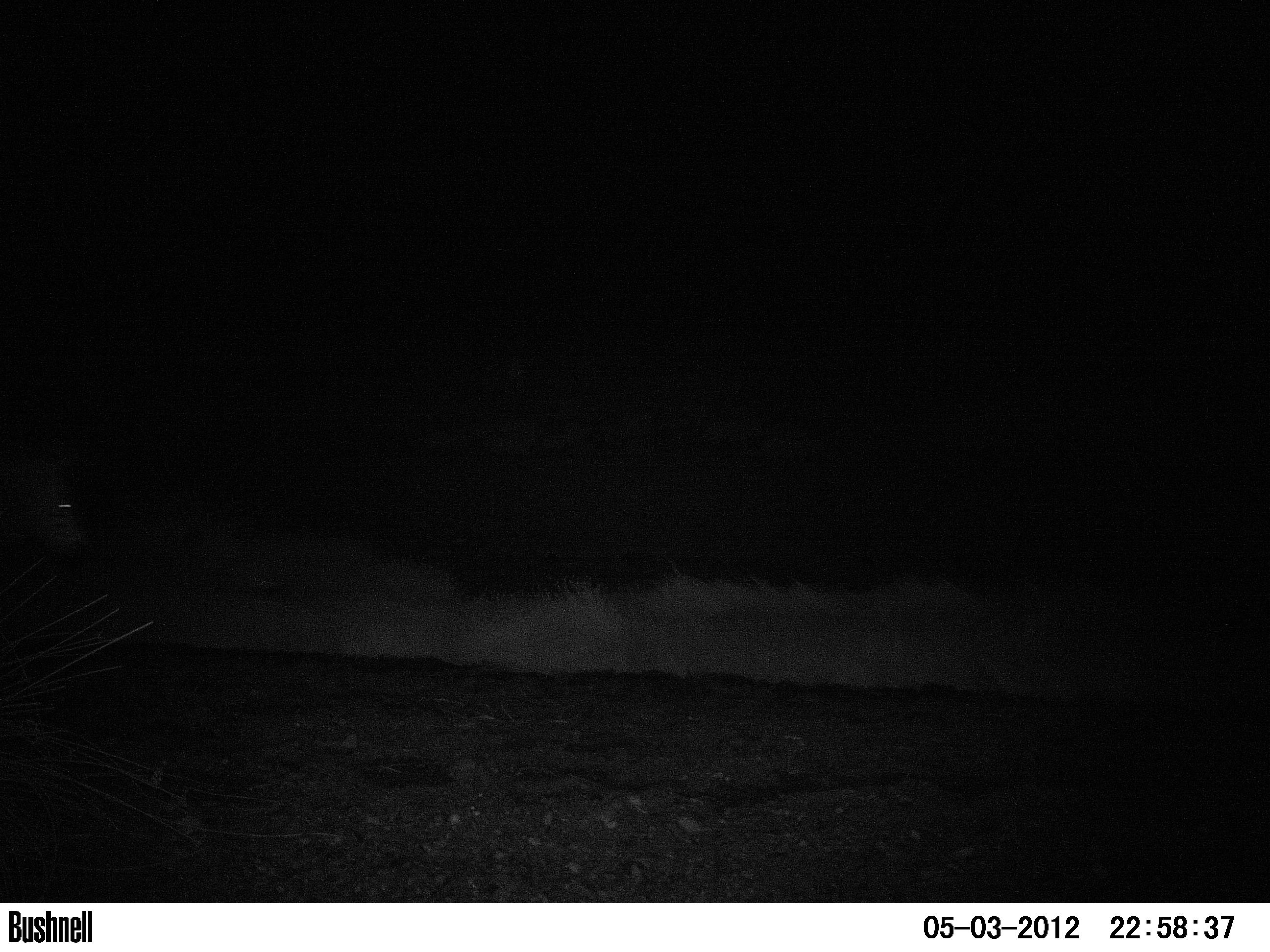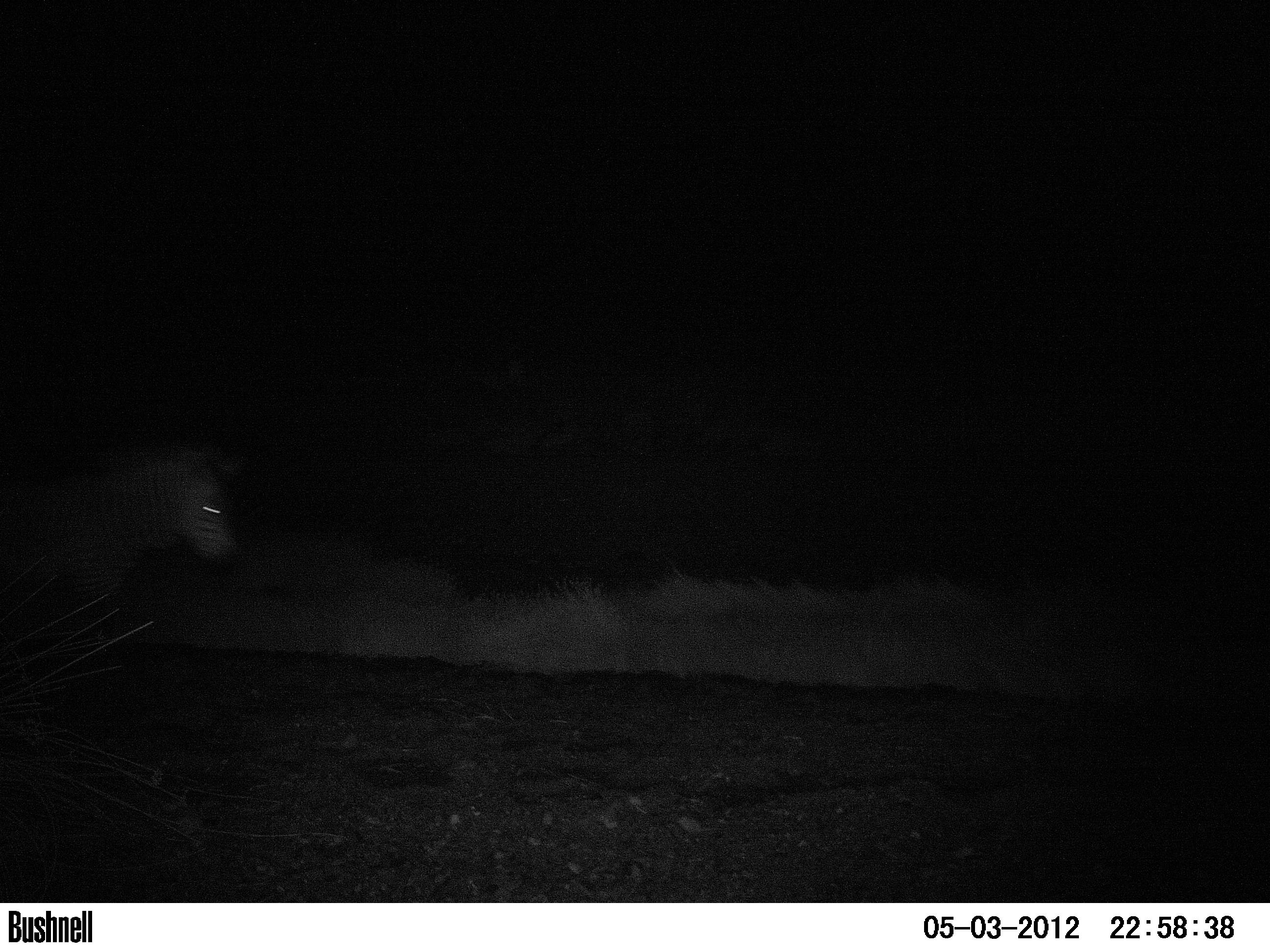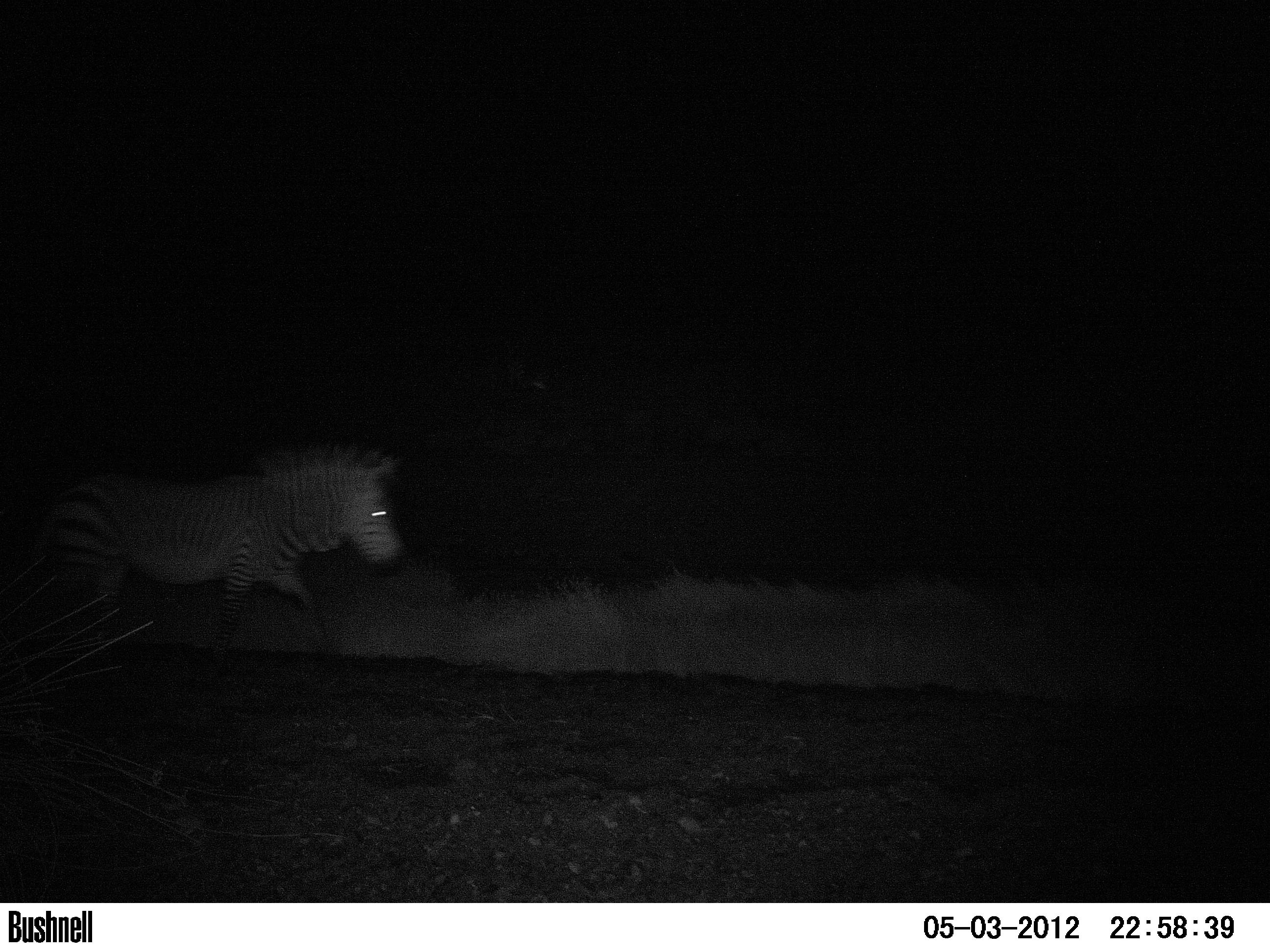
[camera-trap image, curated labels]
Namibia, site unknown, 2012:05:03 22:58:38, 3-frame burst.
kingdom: Animalia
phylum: Chordata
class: Mammalia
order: Perissodactyla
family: Equidae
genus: Equus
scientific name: Equus zebra hartmannae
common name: hartmann's mountain zebra